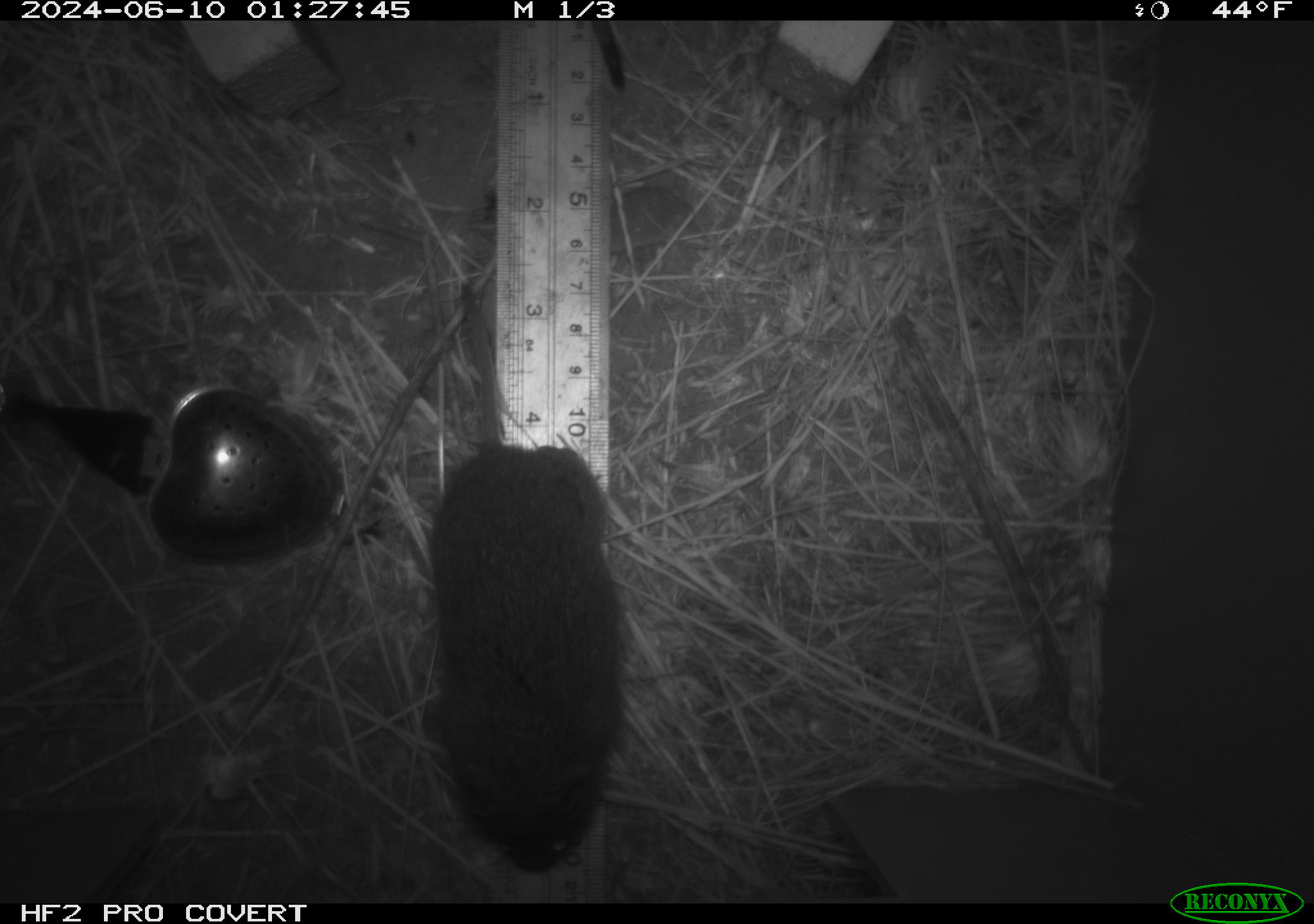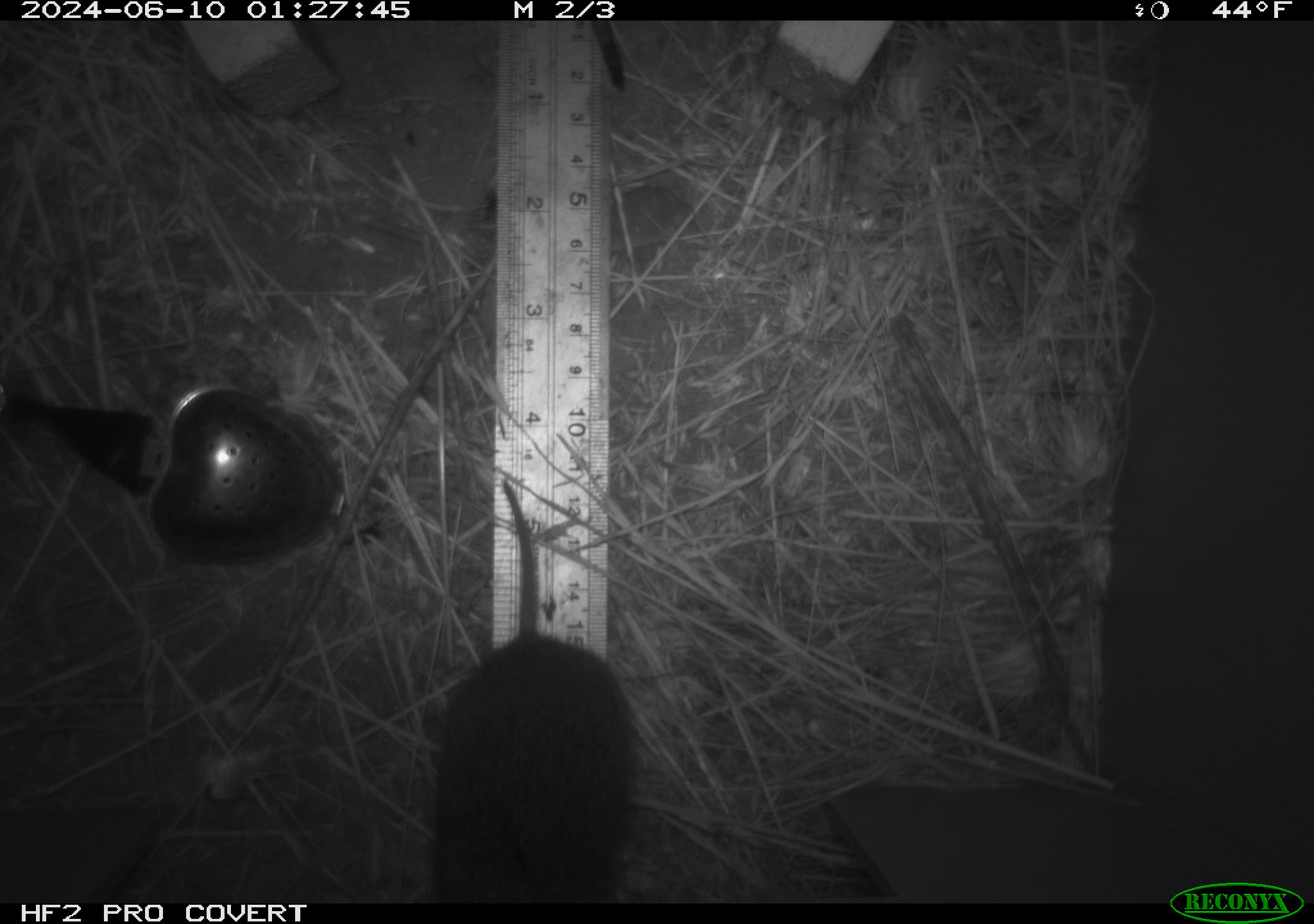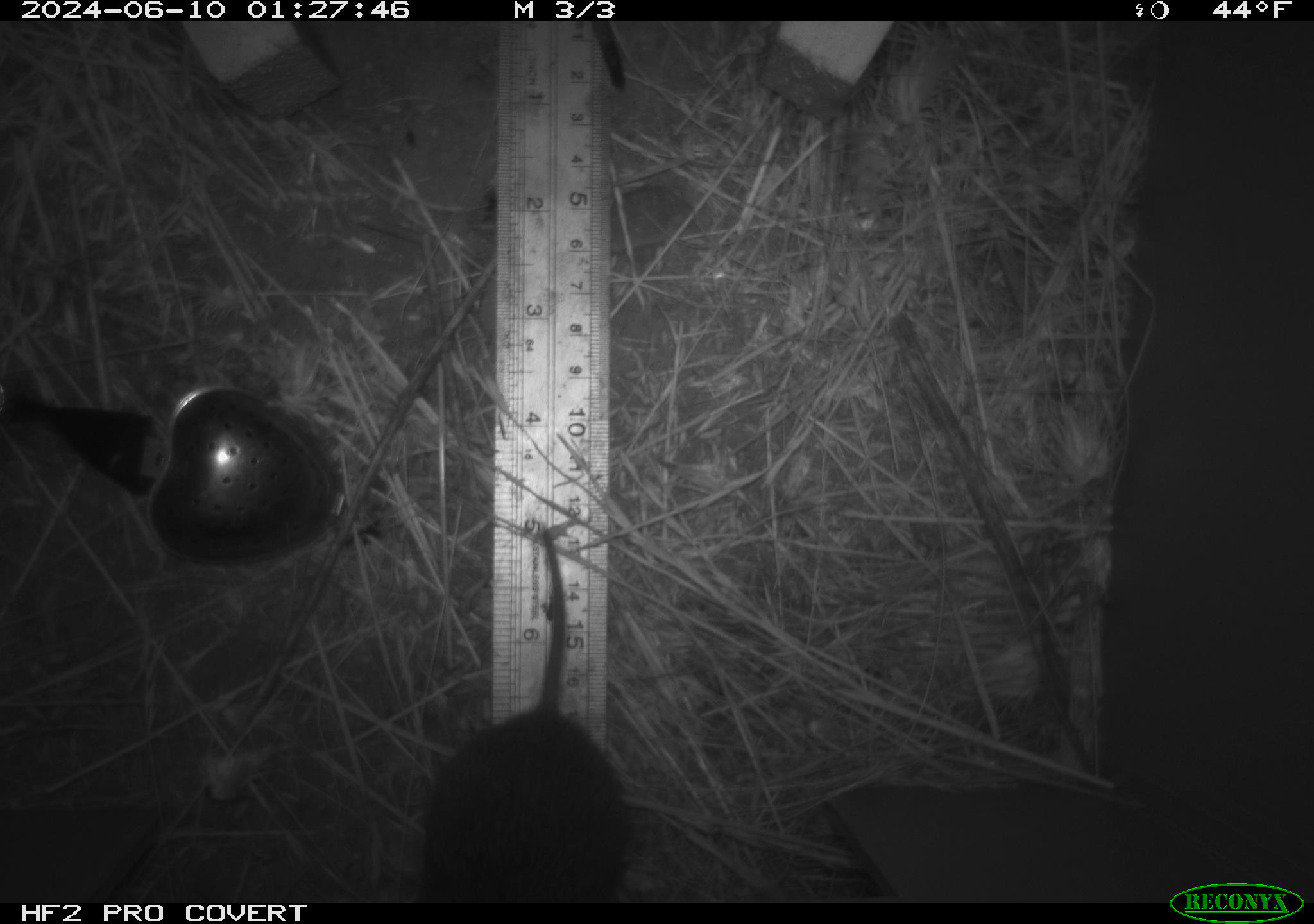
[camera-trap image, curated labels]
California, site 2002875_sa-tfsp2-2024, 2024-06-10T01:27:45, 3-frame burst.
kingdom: Animalia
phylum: Chordata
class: Mammalia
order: Rodentia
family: Cricetidae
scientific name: Arvicolinae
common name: voles, lemmings, and muskrats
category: arvicolinae subfamily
Arvicolinae subfamily (voles, lemmings, and muskrats) (Arvicolinae).